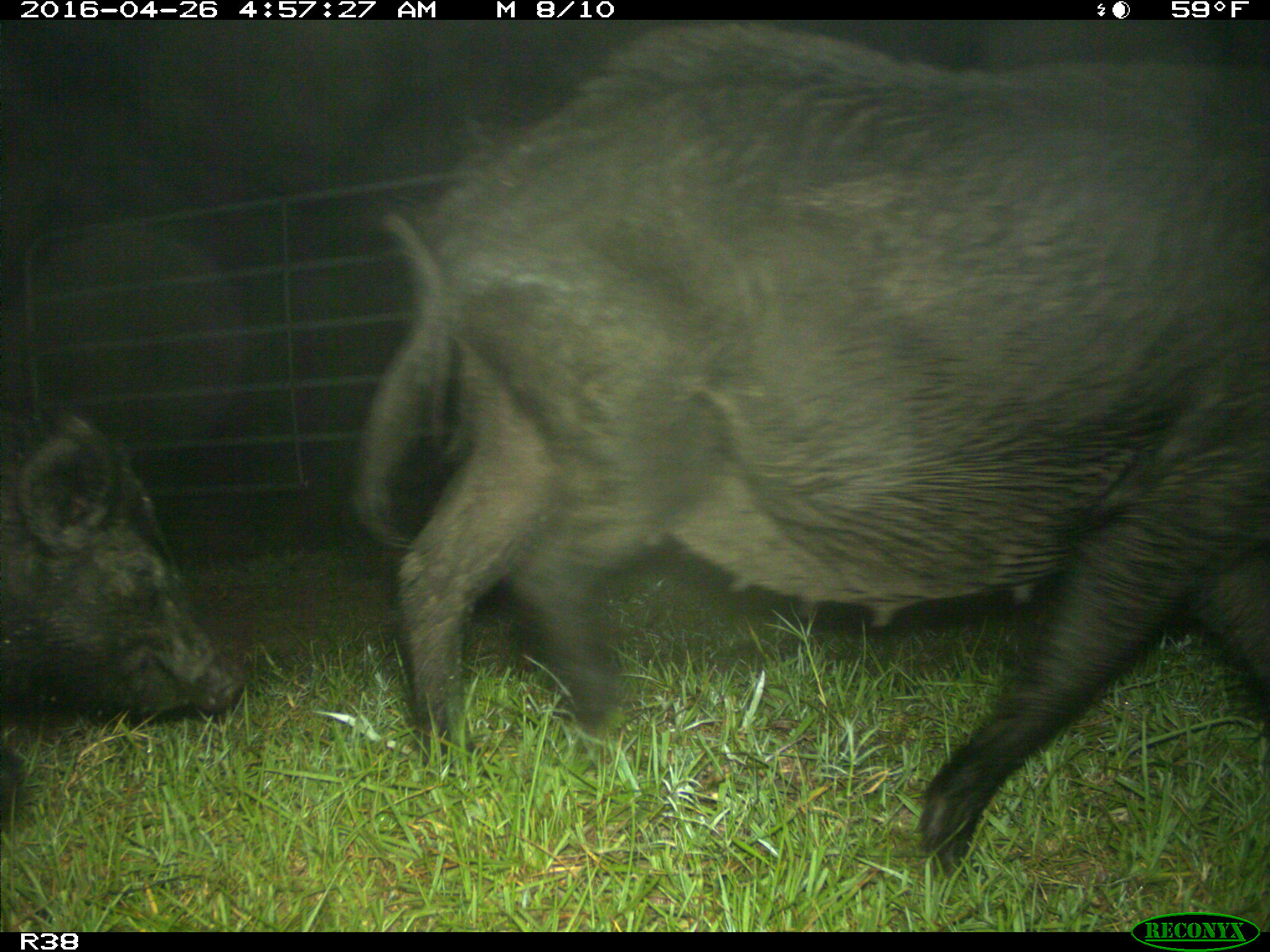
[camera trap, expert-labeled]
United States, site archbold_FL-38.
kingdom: Animalia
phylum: Chordata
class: Mammalia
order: Artiodactyla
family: Suidae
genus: Sus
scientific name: Sus scrofa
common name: wild boar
Sus scrofa (wild boar).